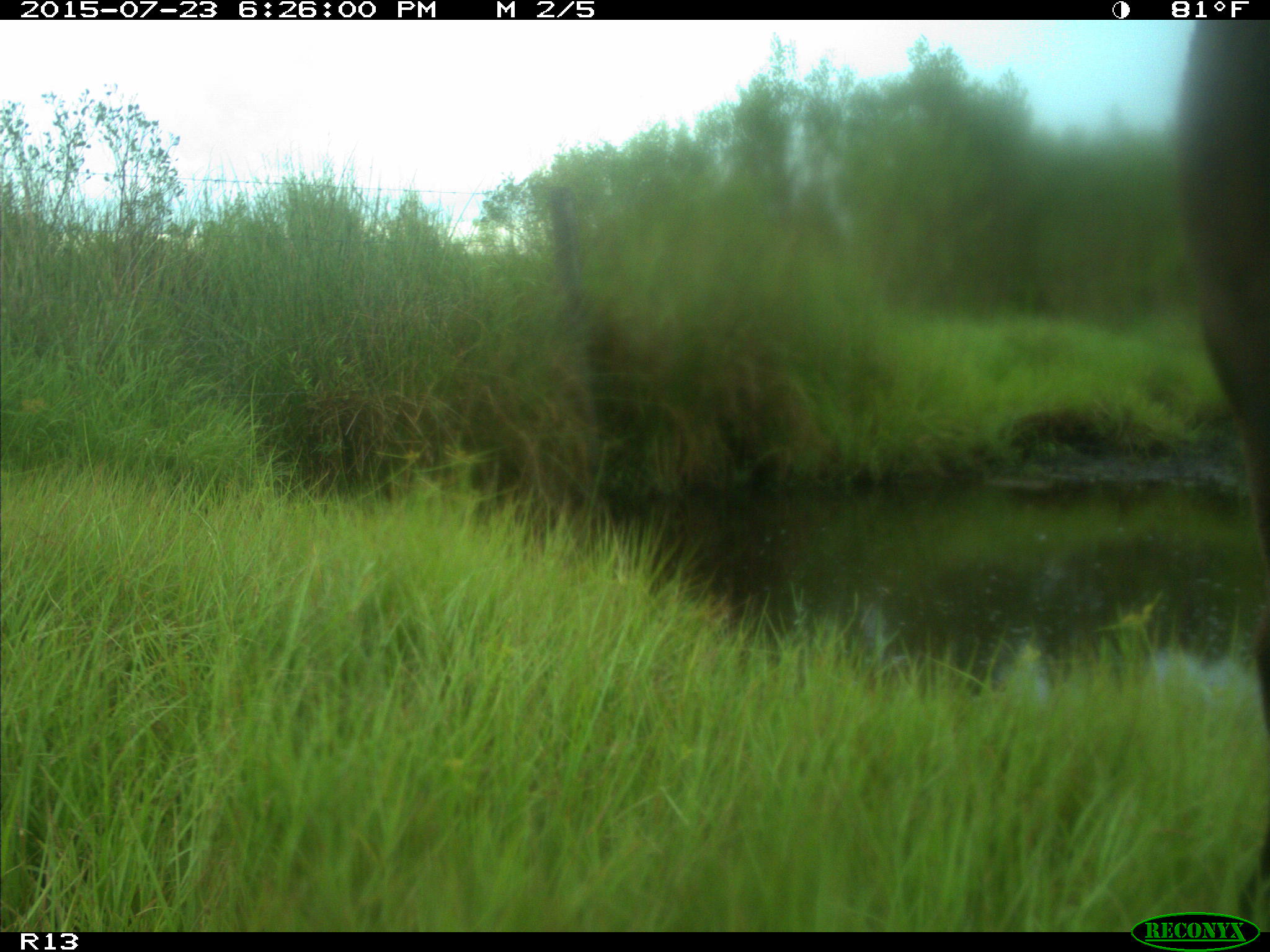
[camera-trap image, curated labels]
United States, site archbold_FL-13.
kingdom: Animalia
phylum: Chordata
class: Mammalia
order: Artiodactyla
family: Bovidae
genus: Bos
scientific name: Bos taurus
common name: domestic cow